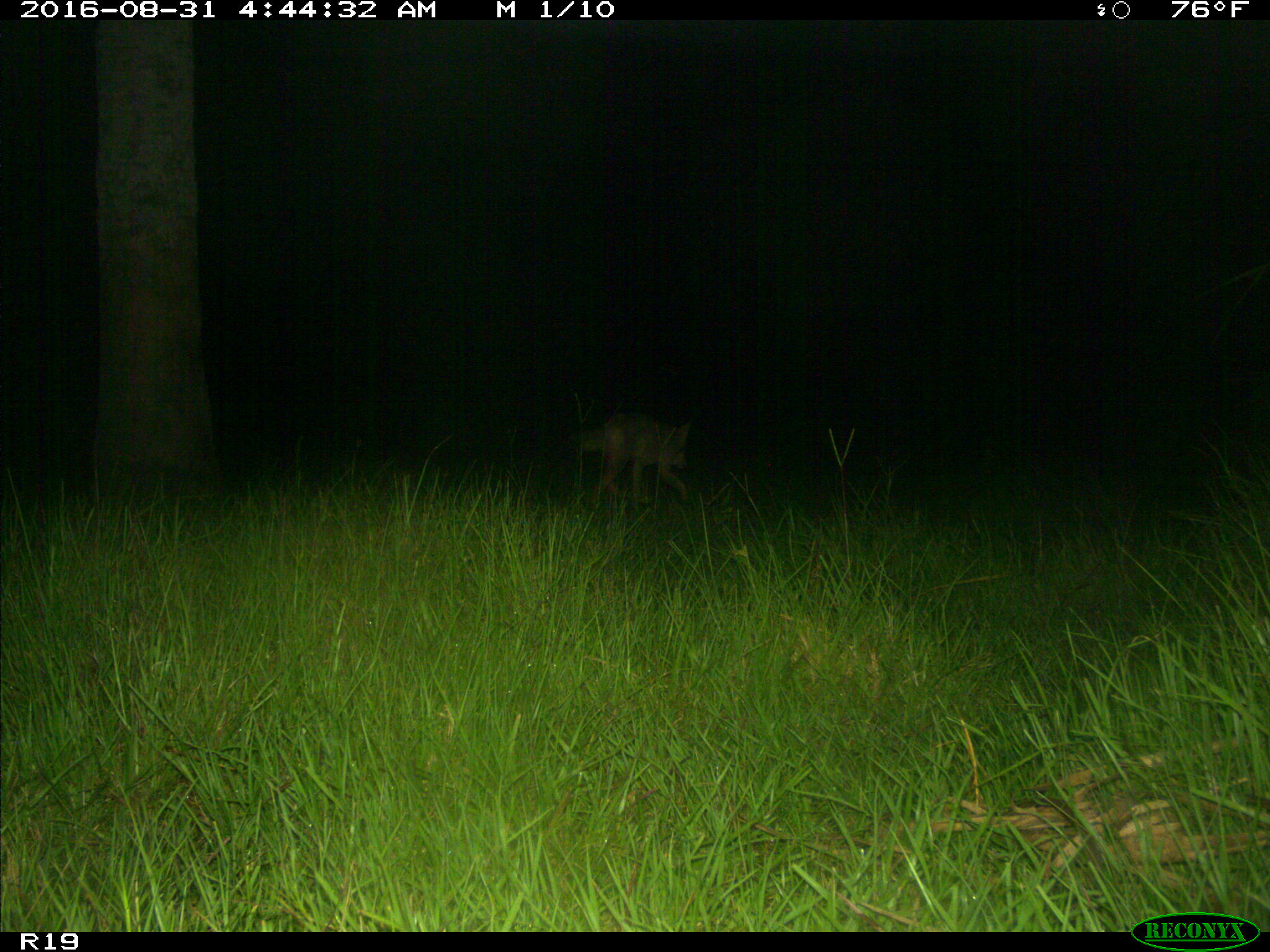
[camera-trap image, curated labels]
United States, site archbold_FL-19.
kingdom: Animalia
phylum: Chordata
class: Mammalia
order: Carnivora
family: Canidae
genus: Canis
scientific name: Canis latrans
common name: coyote